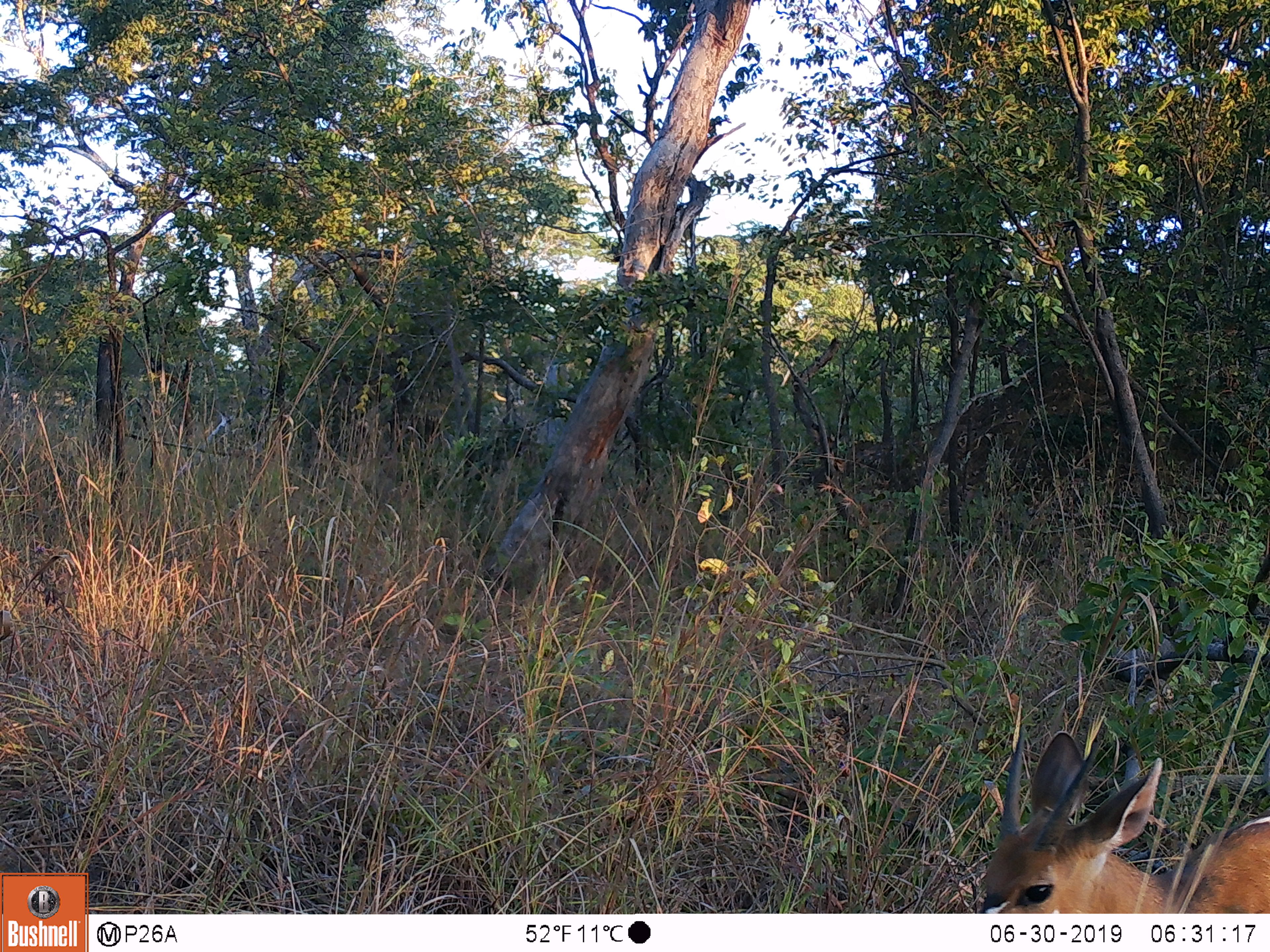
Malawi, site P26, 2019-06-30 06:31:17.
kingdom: Animalia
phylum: Chordata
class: Mammalia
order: Artiodactyla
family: Bovidae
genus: Tragelaphus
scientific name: Tragelaphus sylvaticus sylvaticus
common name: cape bushbuck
Cape bushbuck (Tragelaphus sylvaticus sylvaticus), count 1.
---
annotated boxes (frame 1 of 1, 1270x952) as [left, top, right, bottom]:
cape bushbuck: [976, 695, 1264, 912]